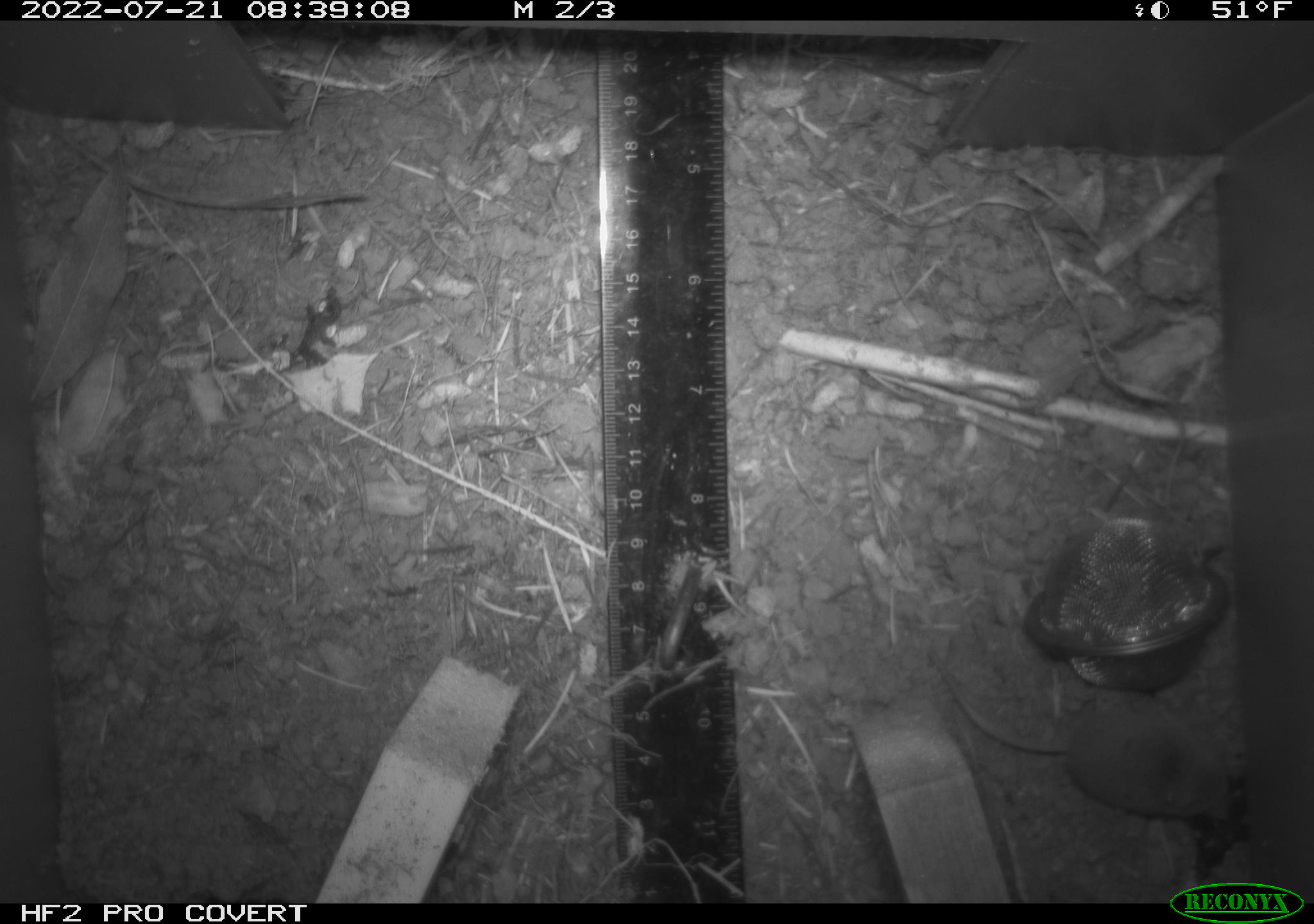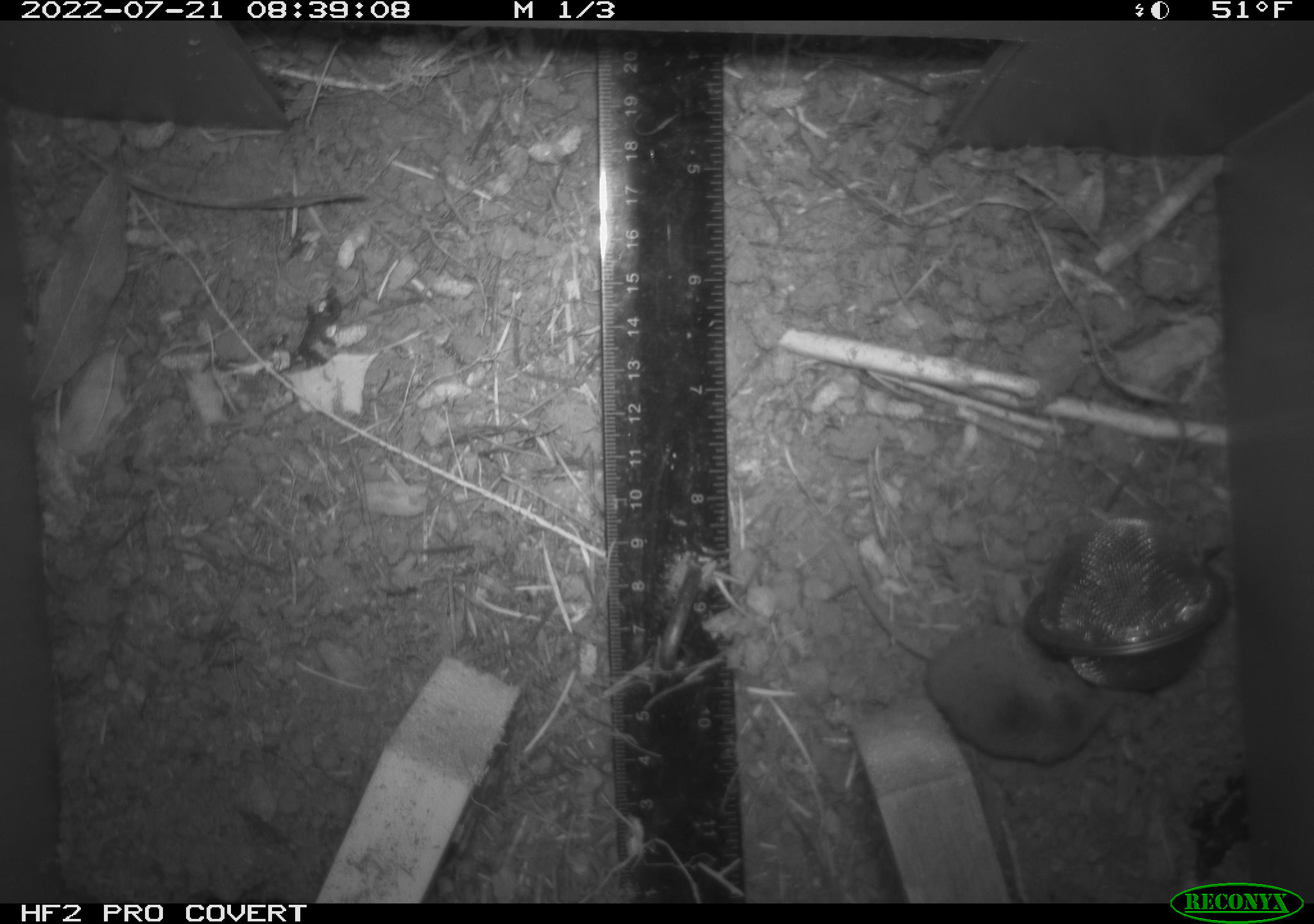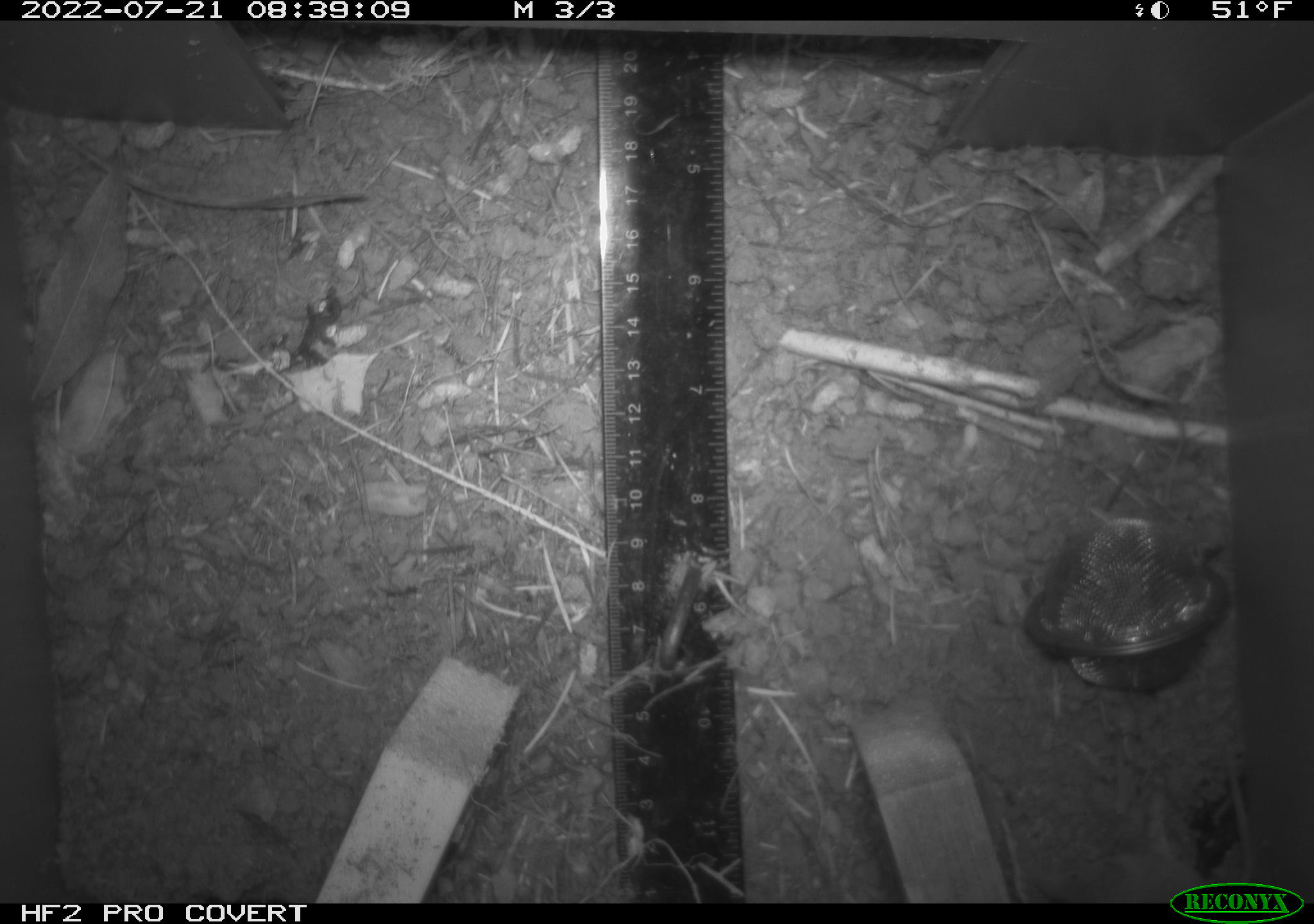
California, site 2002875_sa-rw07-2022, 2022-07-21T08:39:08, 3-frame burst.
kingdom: Animalia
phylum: Chordata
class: Mammalia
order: Eulipotyphla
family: Soricidae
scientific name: Soricidae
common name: shrews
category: soricidae family